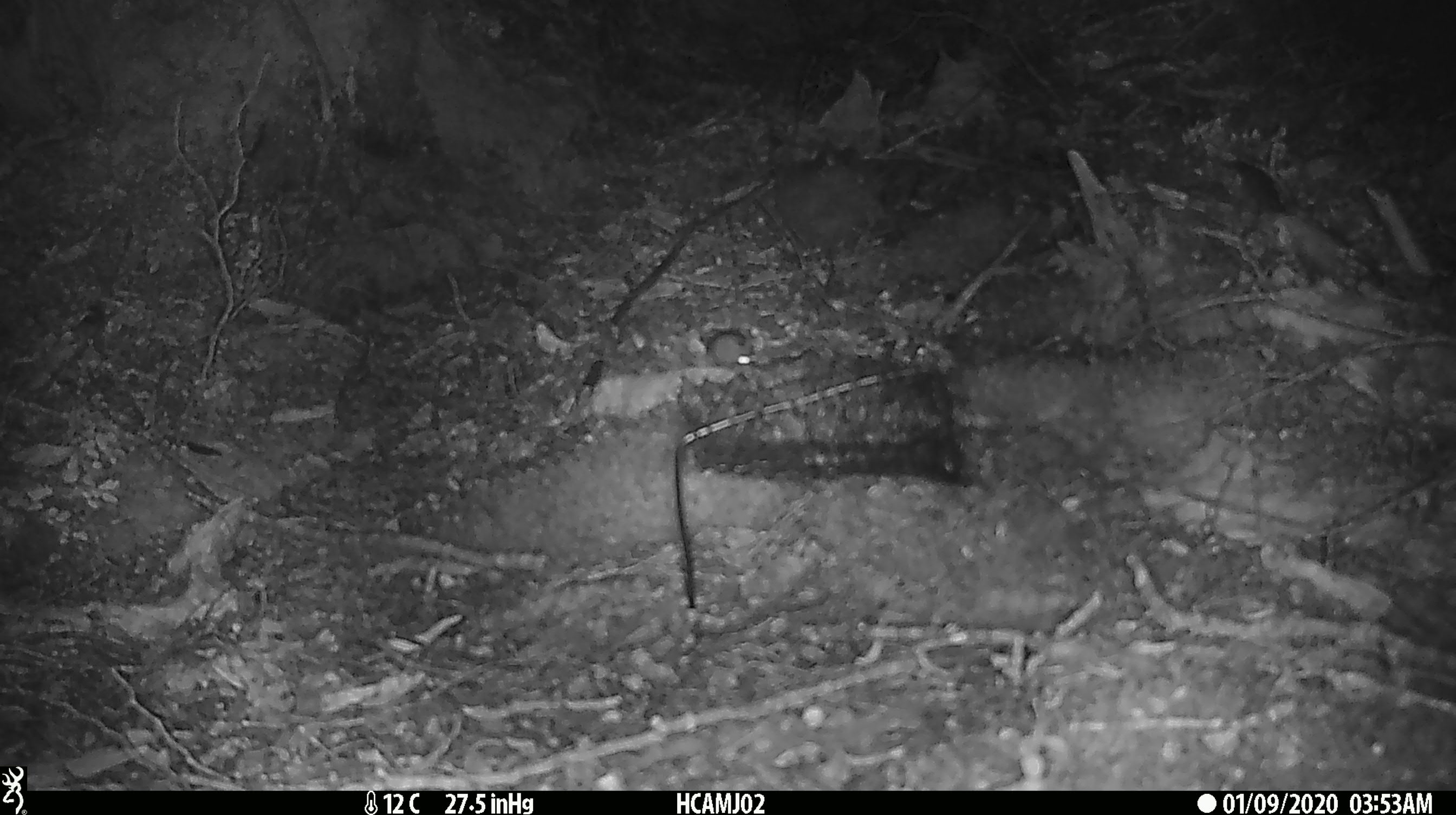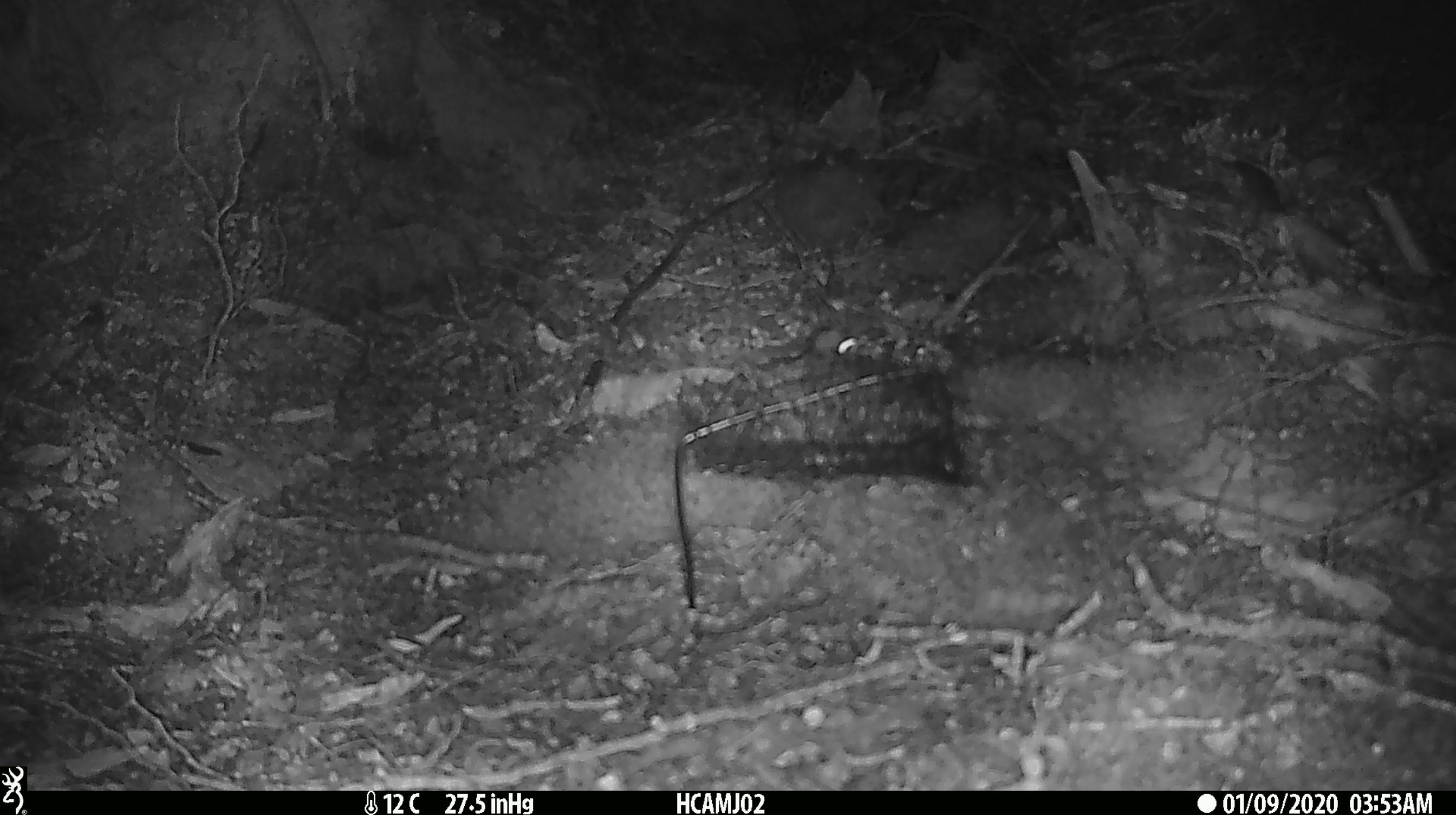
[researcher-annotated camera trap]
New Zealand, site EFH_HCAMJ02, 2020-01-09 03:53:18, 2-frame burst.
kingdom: Animalia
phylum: Chordata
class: Mammalia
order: Rodentia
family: Muridae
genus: Mus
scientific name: Mus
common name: mouse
Mouse (Mus).